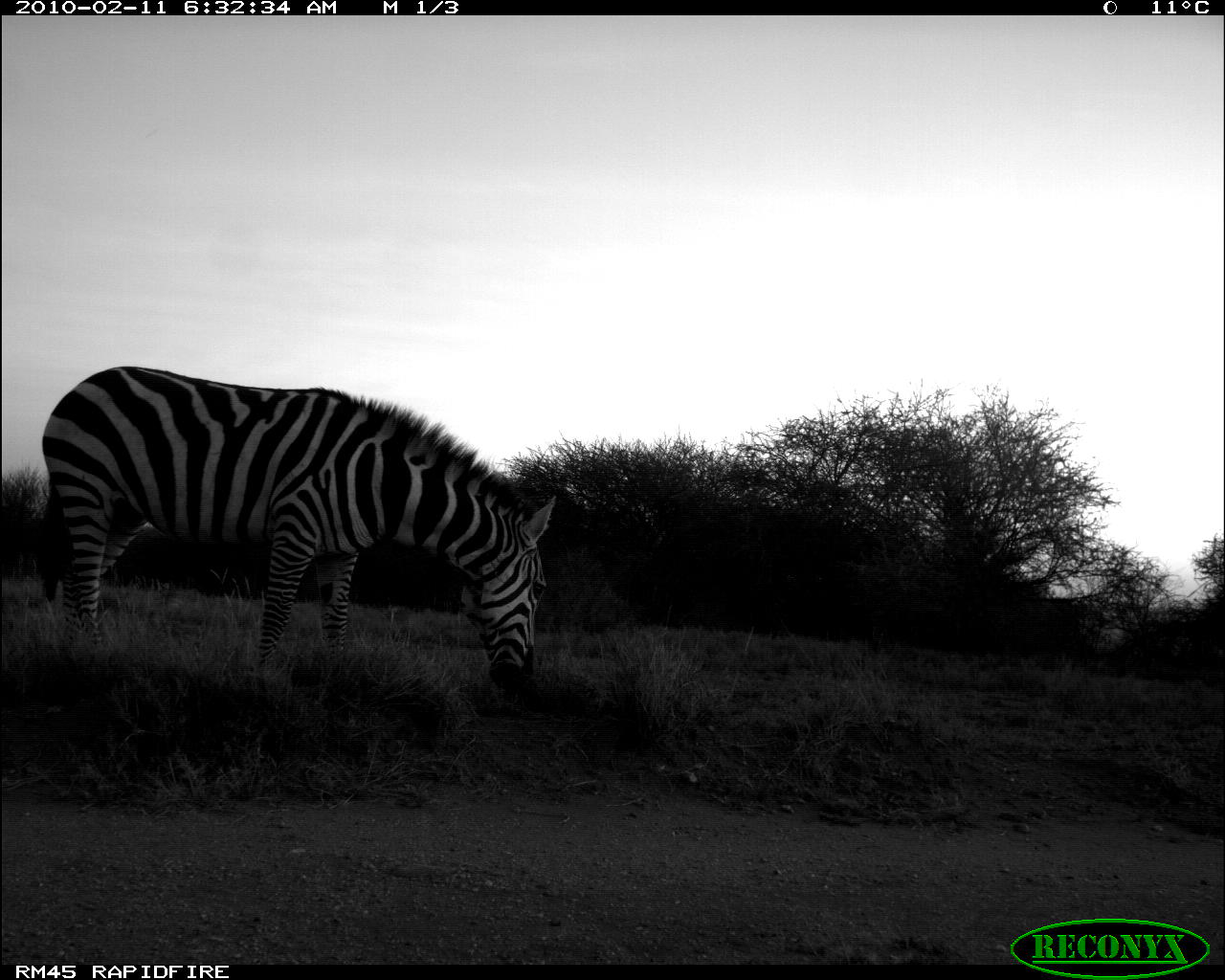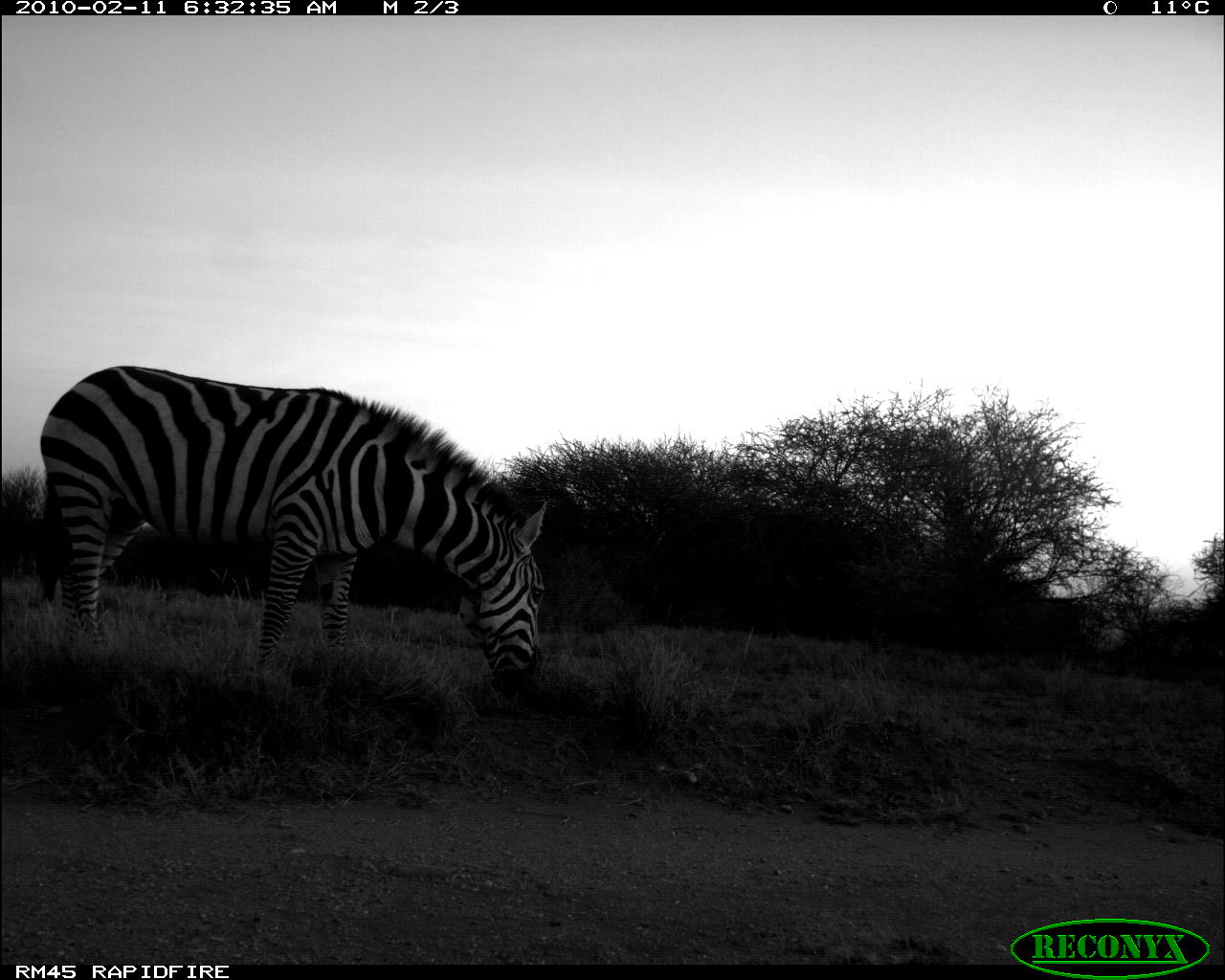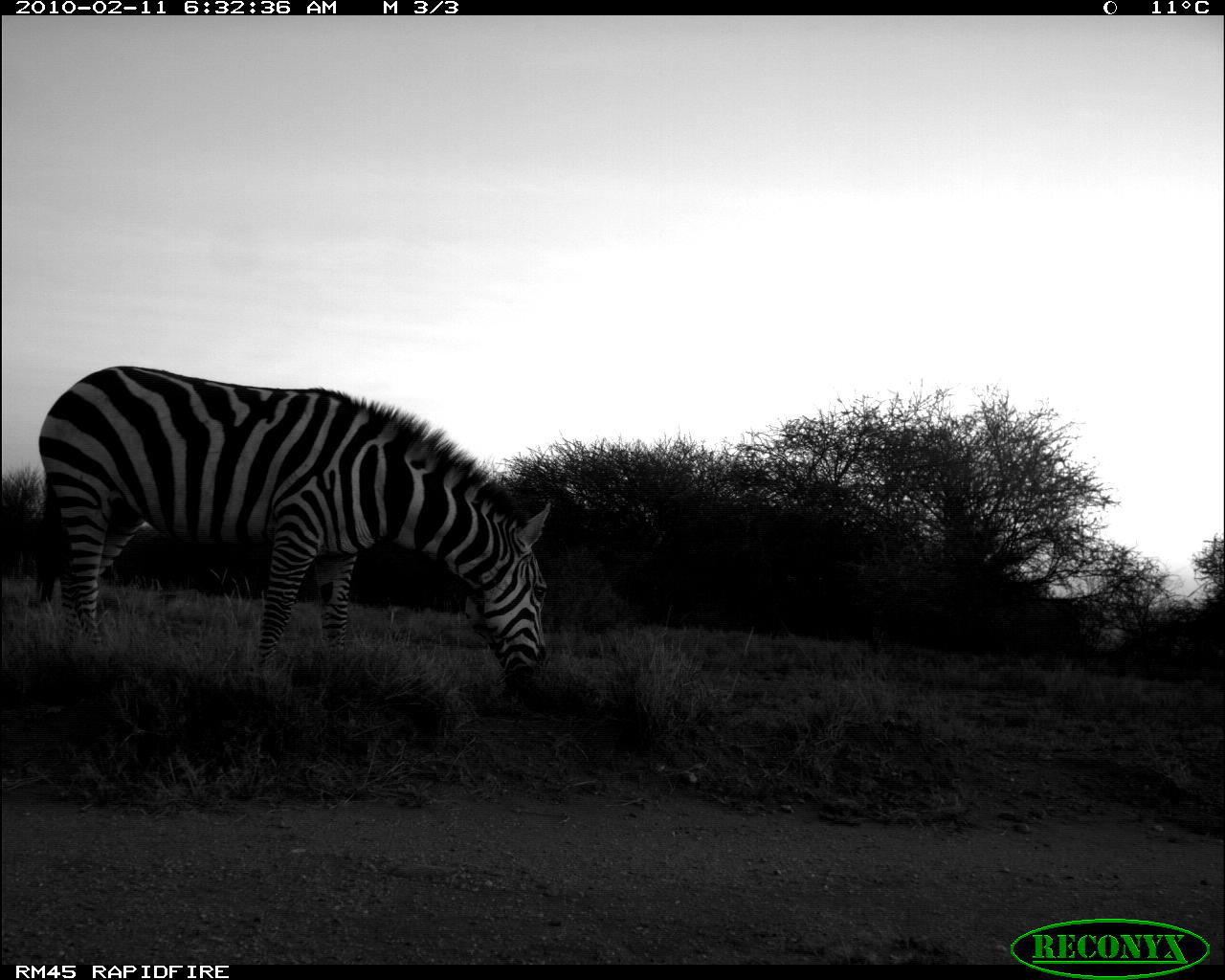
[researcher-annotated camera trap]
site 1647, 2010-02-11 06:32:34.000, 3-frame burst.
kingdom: Animalia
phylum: Chordata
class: Mammalia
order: Perissodactyla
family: Equidae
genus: Equus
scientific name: Equus quagga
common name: plains zebra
Equus quagga (plains zebra), count 1.